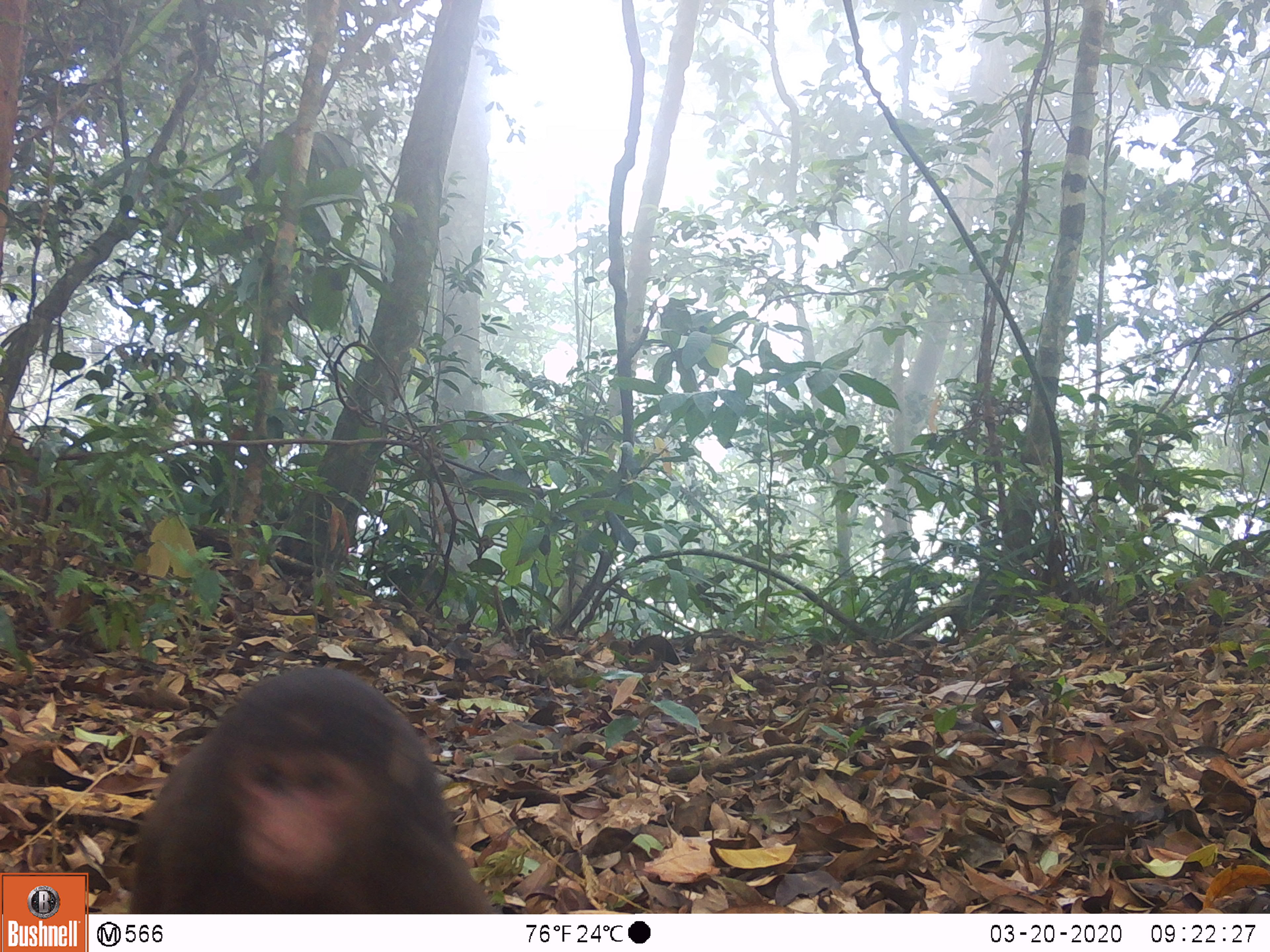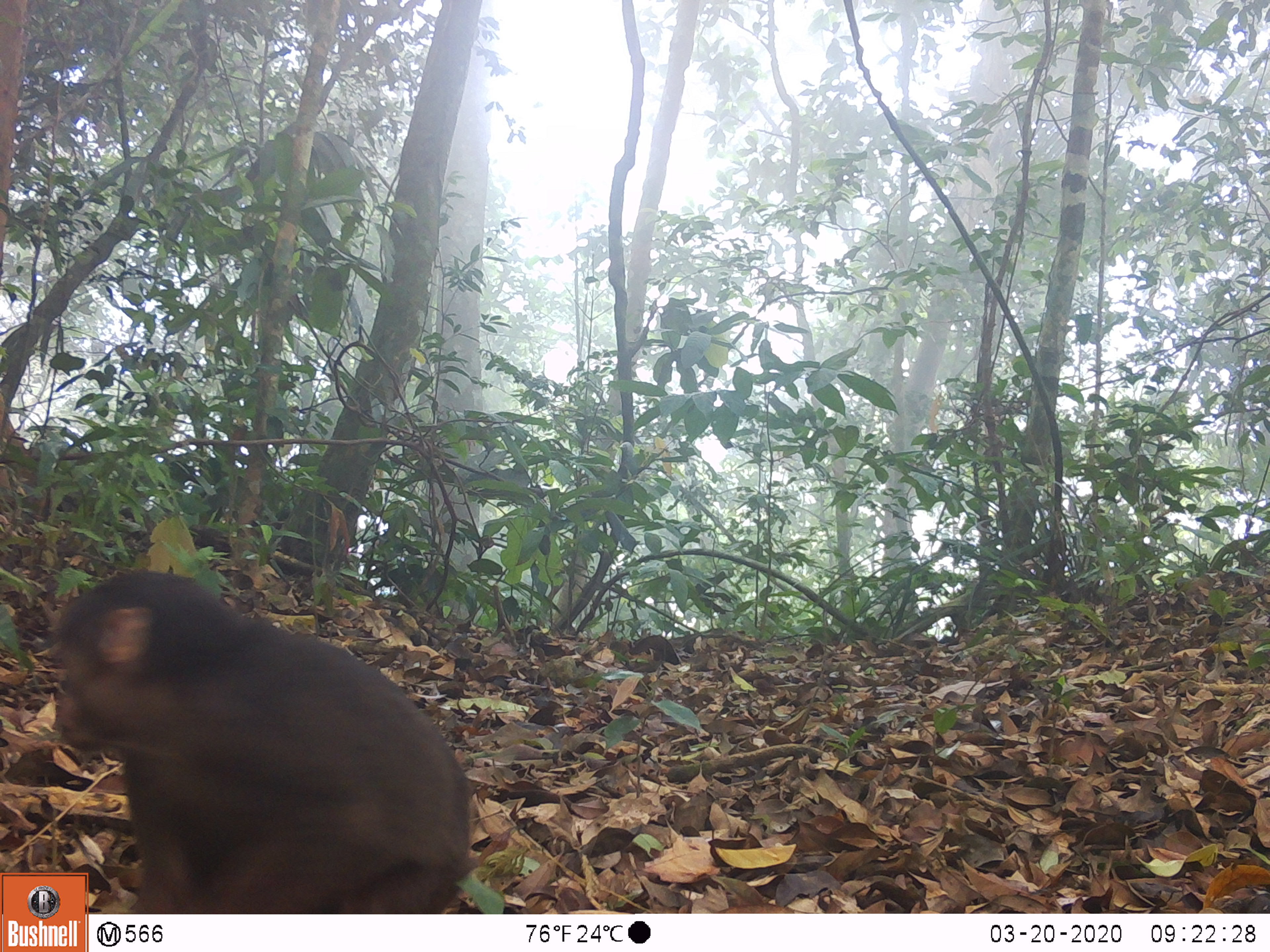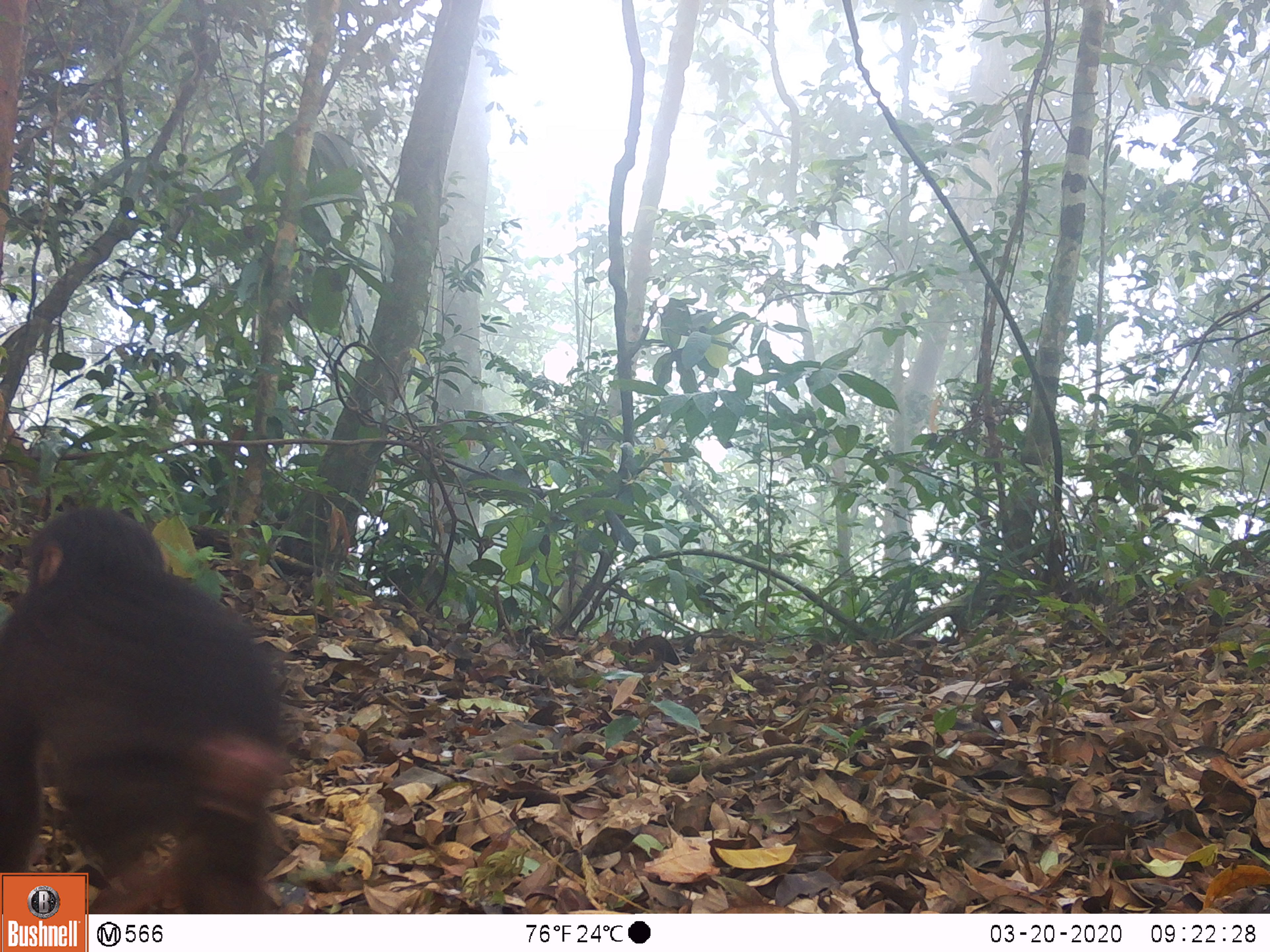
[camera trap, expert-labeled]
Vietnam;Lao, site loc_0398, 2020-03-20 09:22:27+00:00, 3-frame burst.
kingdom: Animalia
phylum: Chordata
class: Mammalia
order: Primates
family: Cercopithecidae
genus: Macaca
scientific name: Macaca arctoides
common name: stump-tailed macaque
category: stump tailed macaque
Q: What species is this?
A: Stump tailed macaque (stump-tailed macaque) (Macaca arctoides).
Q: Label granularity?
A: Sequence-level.